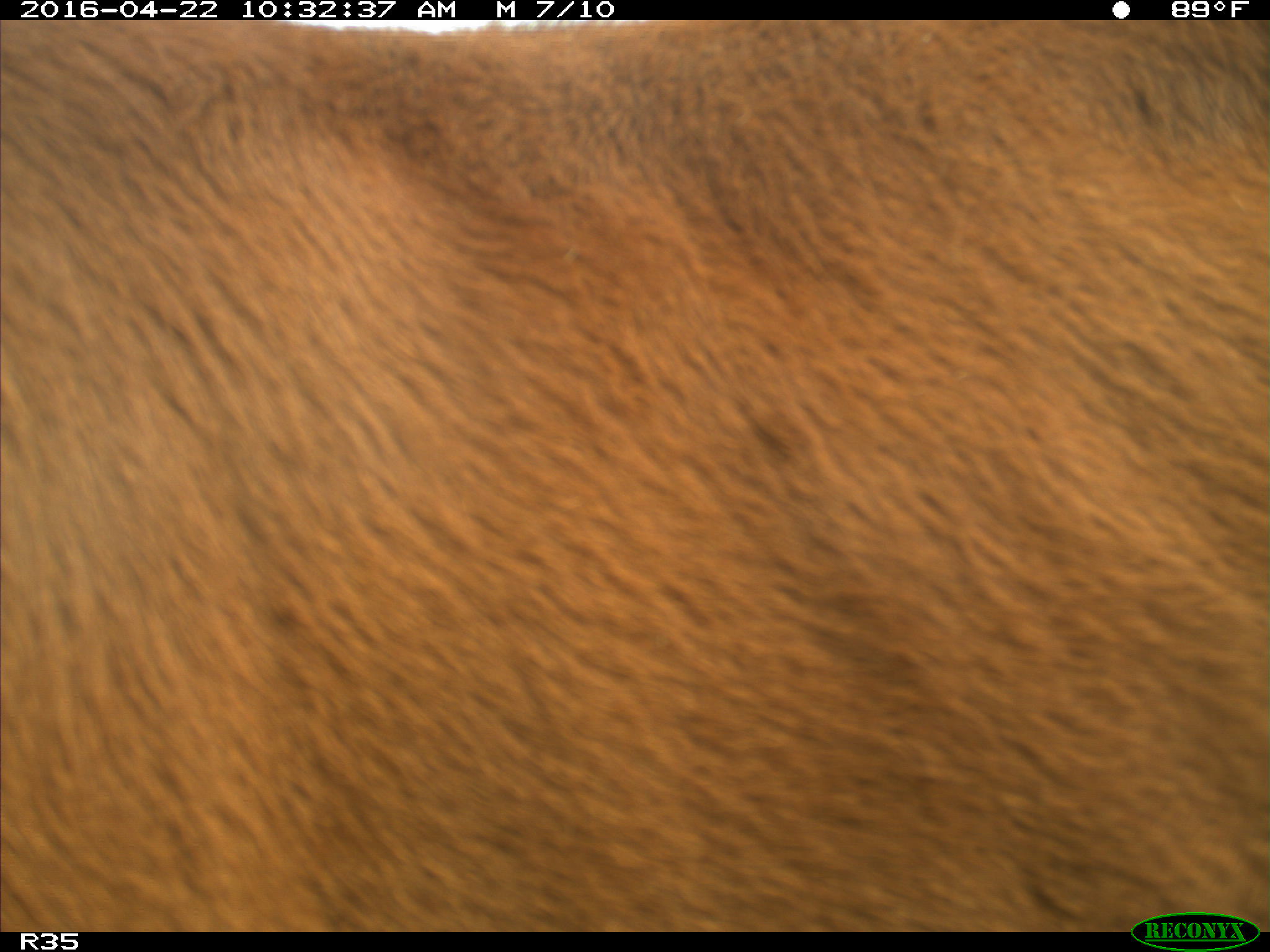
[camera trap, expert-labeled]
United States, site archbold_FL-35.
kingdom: Animalia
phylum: Chordata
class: Mammalia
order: Artiodactyla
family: Bovidae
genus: Bos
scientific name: Bos taurus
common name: domestic cow